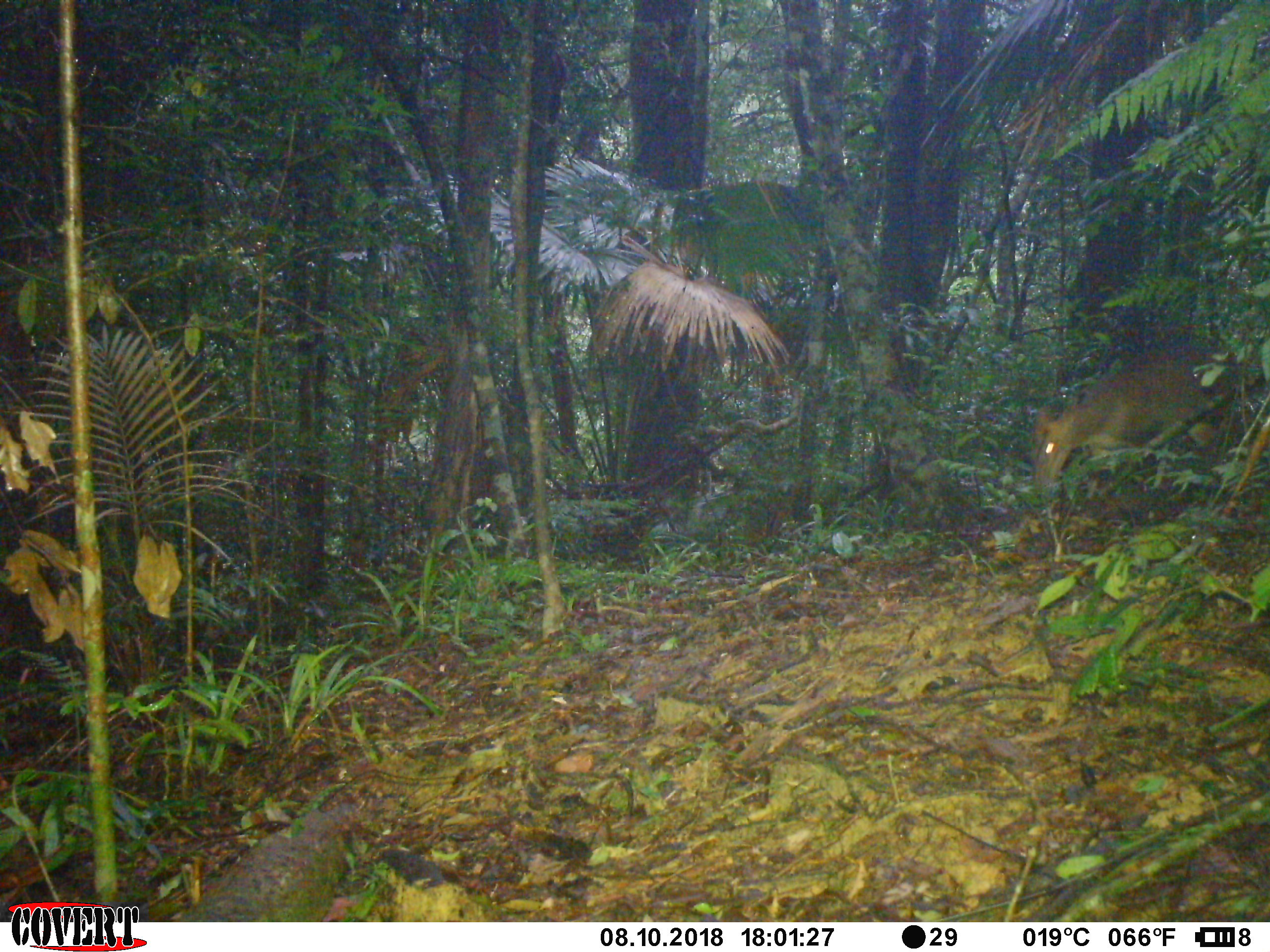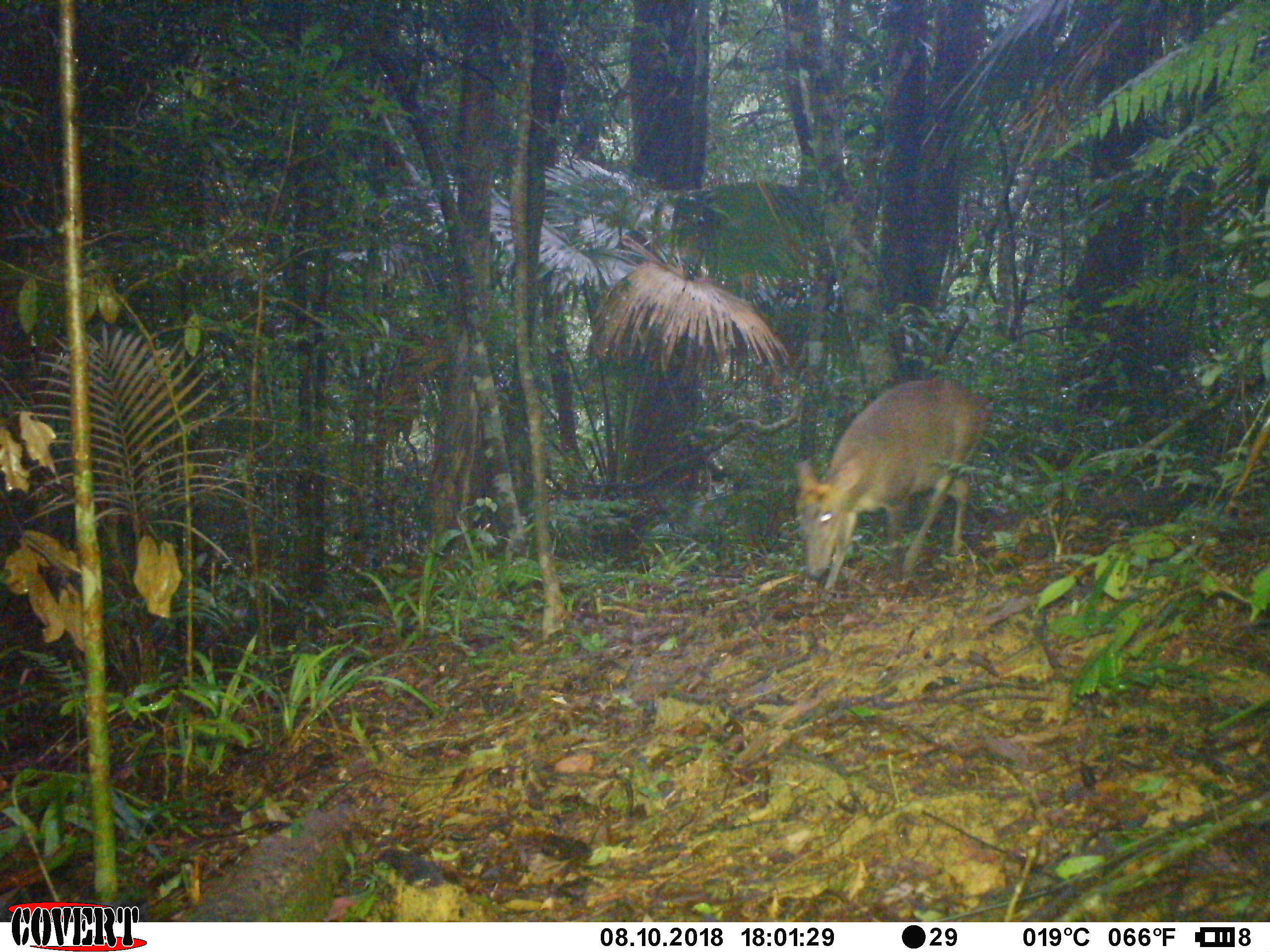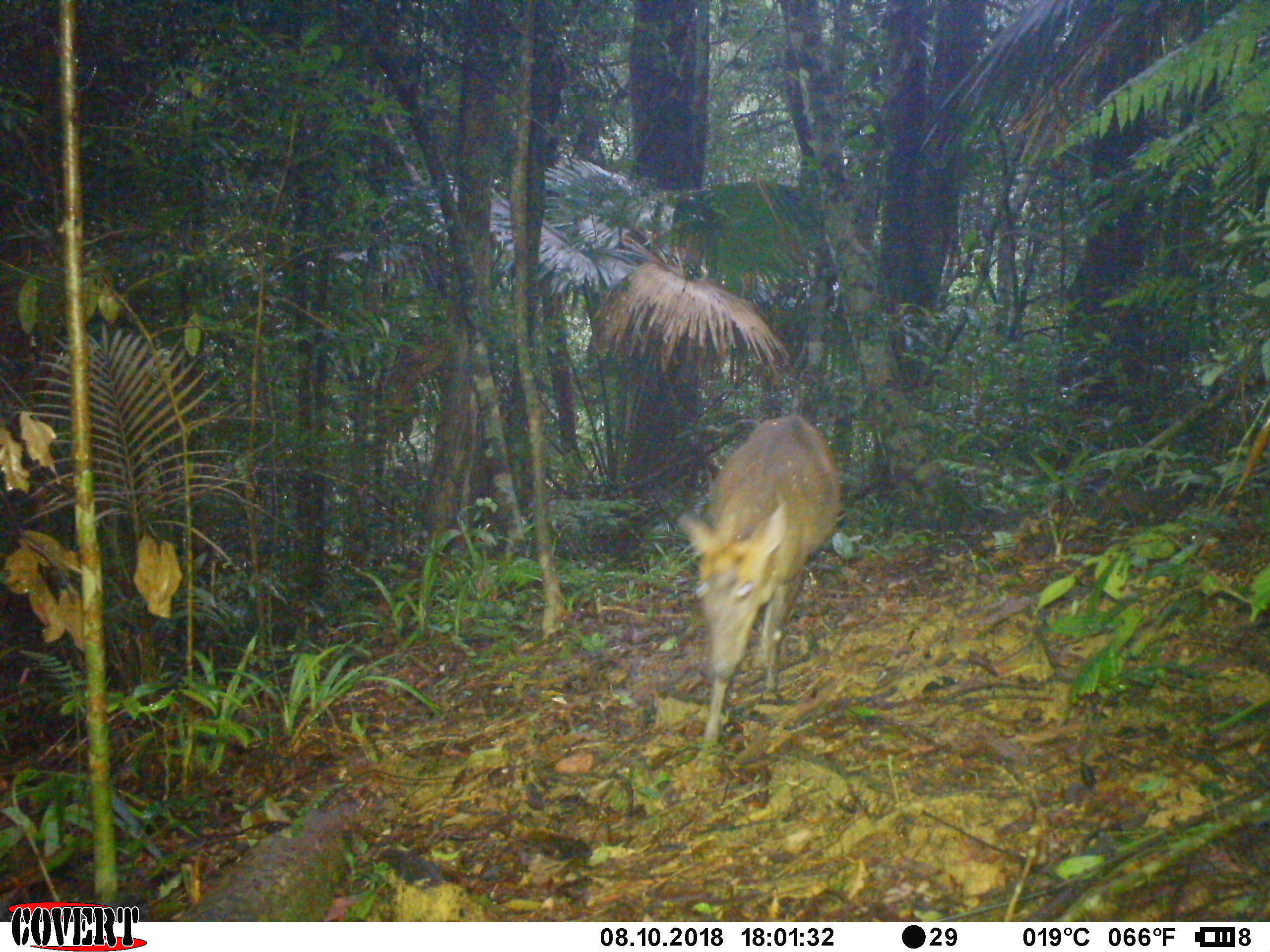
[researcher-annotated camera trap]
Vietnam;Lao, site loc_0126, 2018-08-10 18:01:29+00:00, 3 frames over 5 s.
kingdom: Animalia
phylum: Chordata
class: Mammalia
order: Artiodactyla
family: Cervidae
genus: Muntiacus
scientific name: Muntiacus rooseveltorum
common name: roosevelt's muntjac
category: roosevelts muntjac group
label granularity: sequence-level